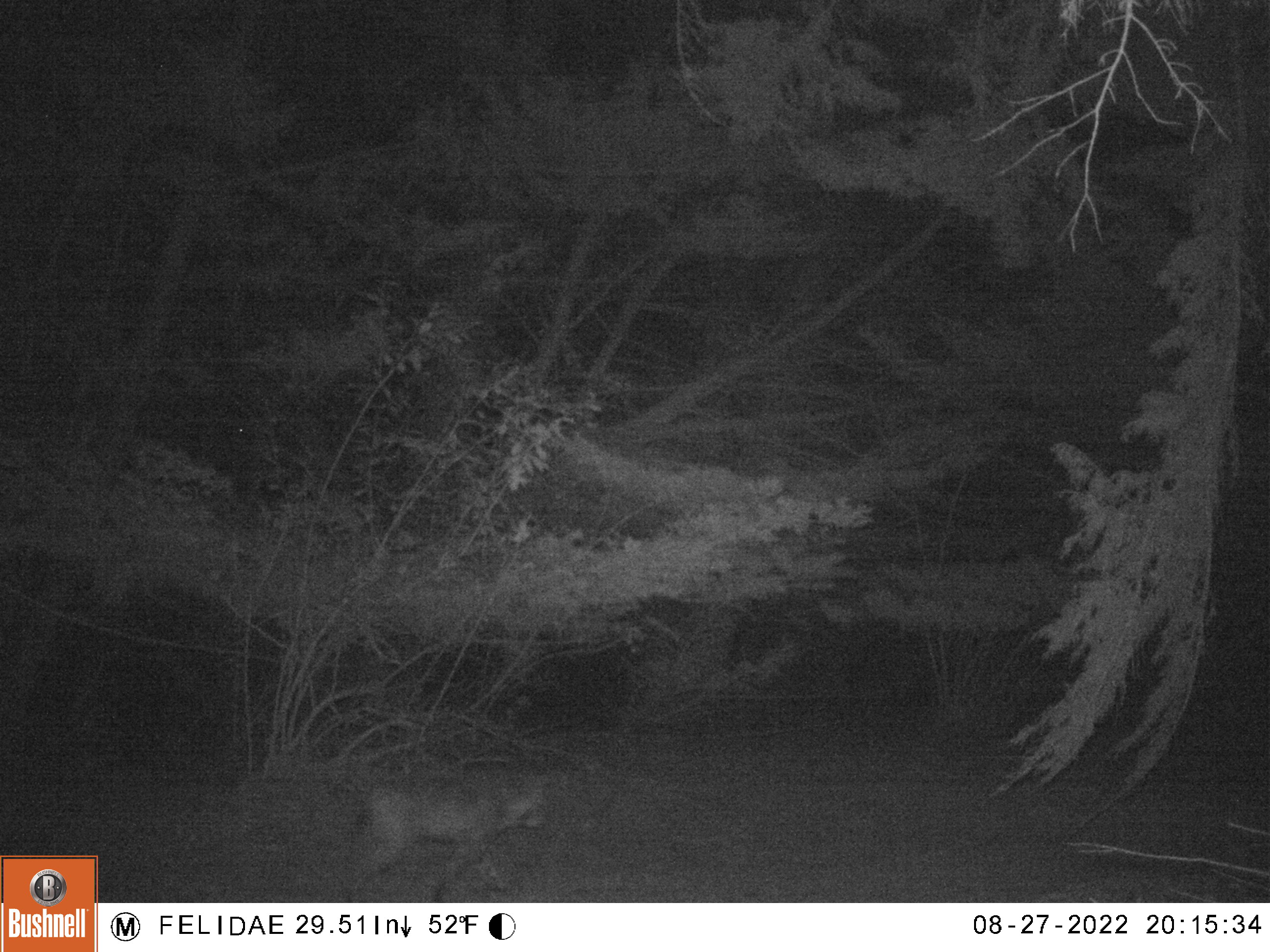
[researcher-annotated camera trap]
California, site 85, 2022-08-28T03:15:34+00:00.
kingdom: Animalia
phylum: Chordata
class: Mammalia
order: Carnivora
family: Felidae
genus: Lynx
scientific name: Lynx rufus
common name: bobcat